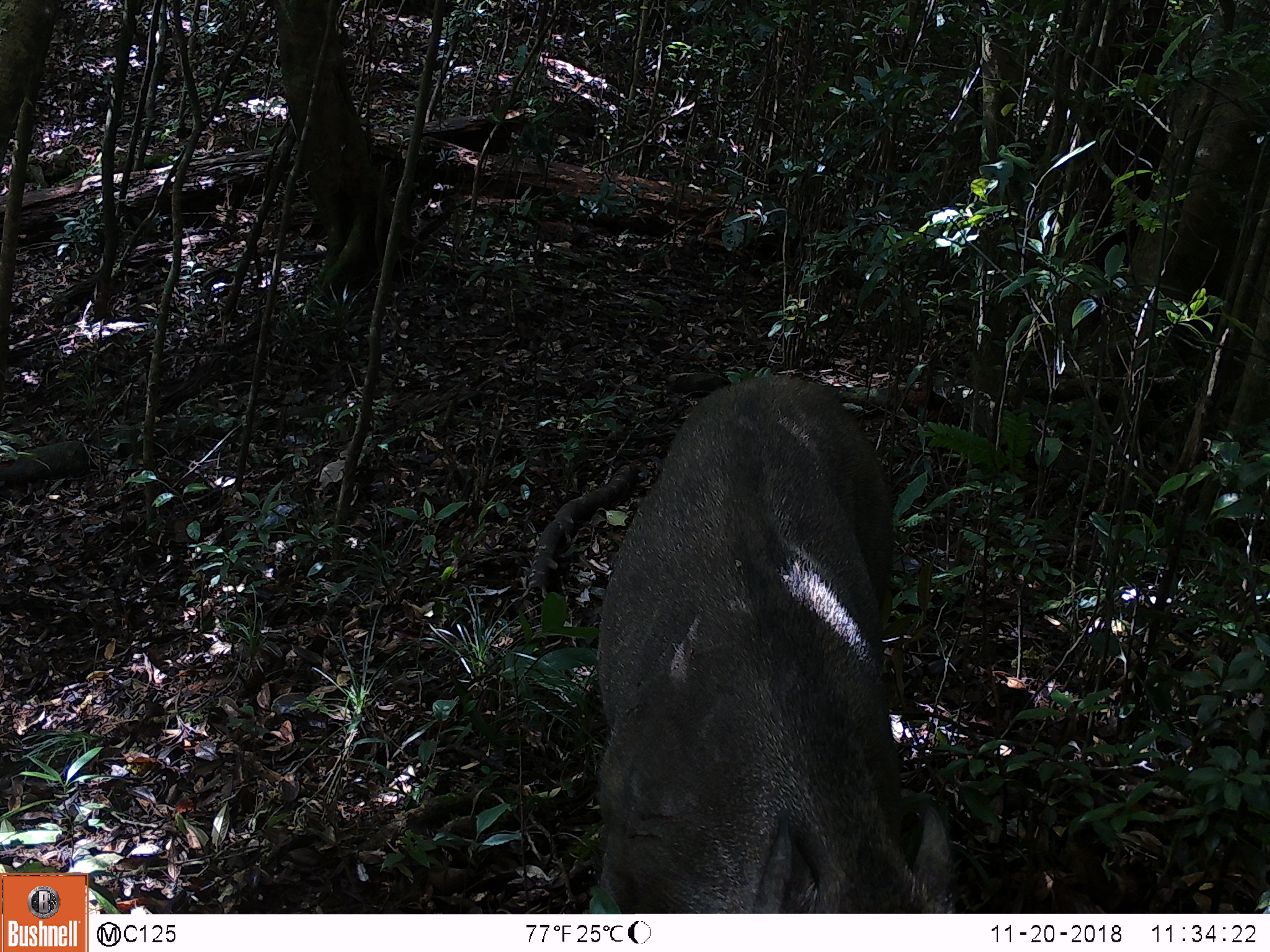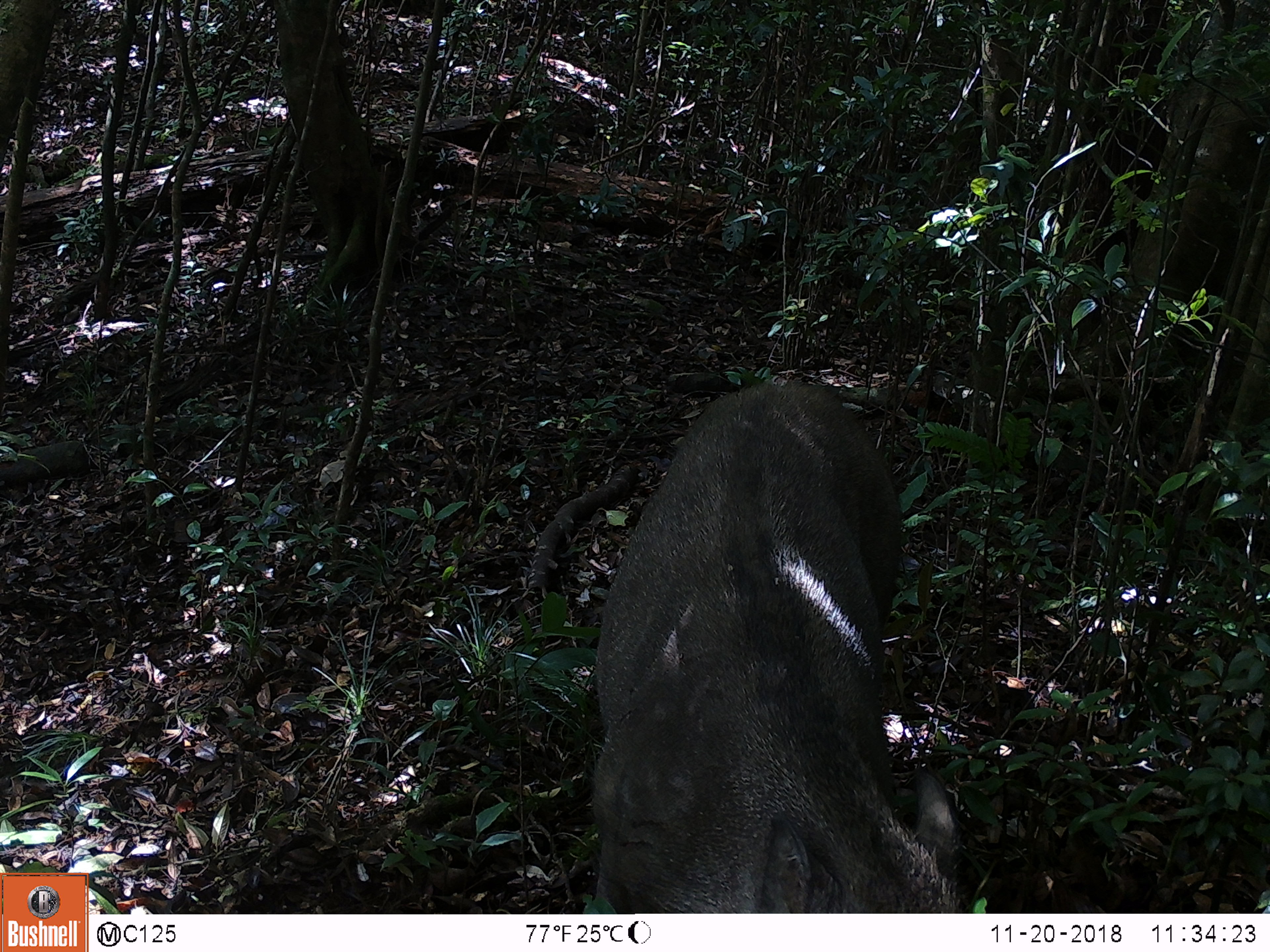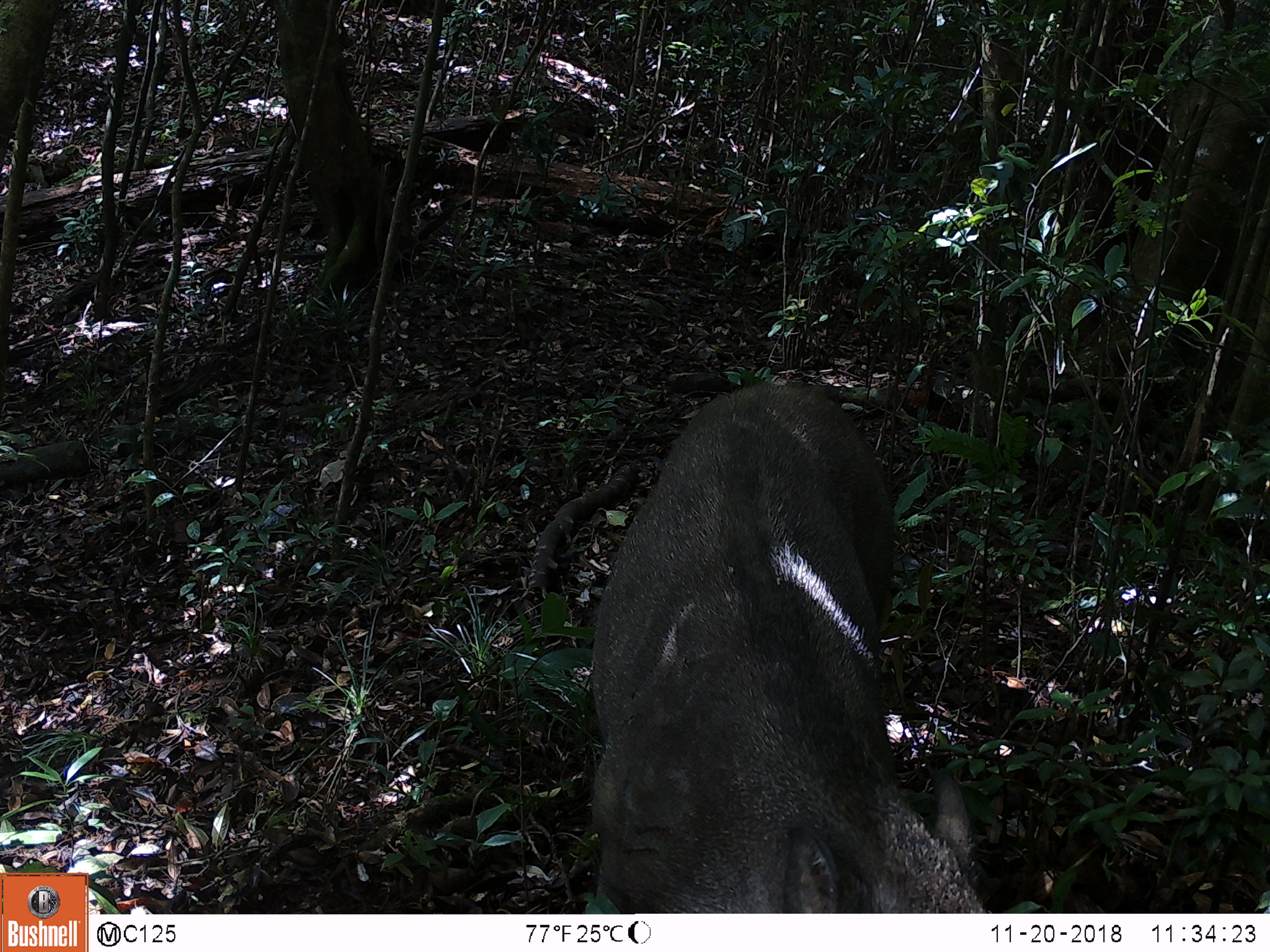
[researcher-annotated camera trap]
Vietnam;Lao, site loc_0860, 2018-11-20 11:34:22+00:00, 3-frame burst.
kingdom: Animalia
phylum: Chordata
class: Mammalia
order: Artiodactyla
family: Suidae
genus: Sus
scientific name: Sus scrofa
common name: eurasian wild pig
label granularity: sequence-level